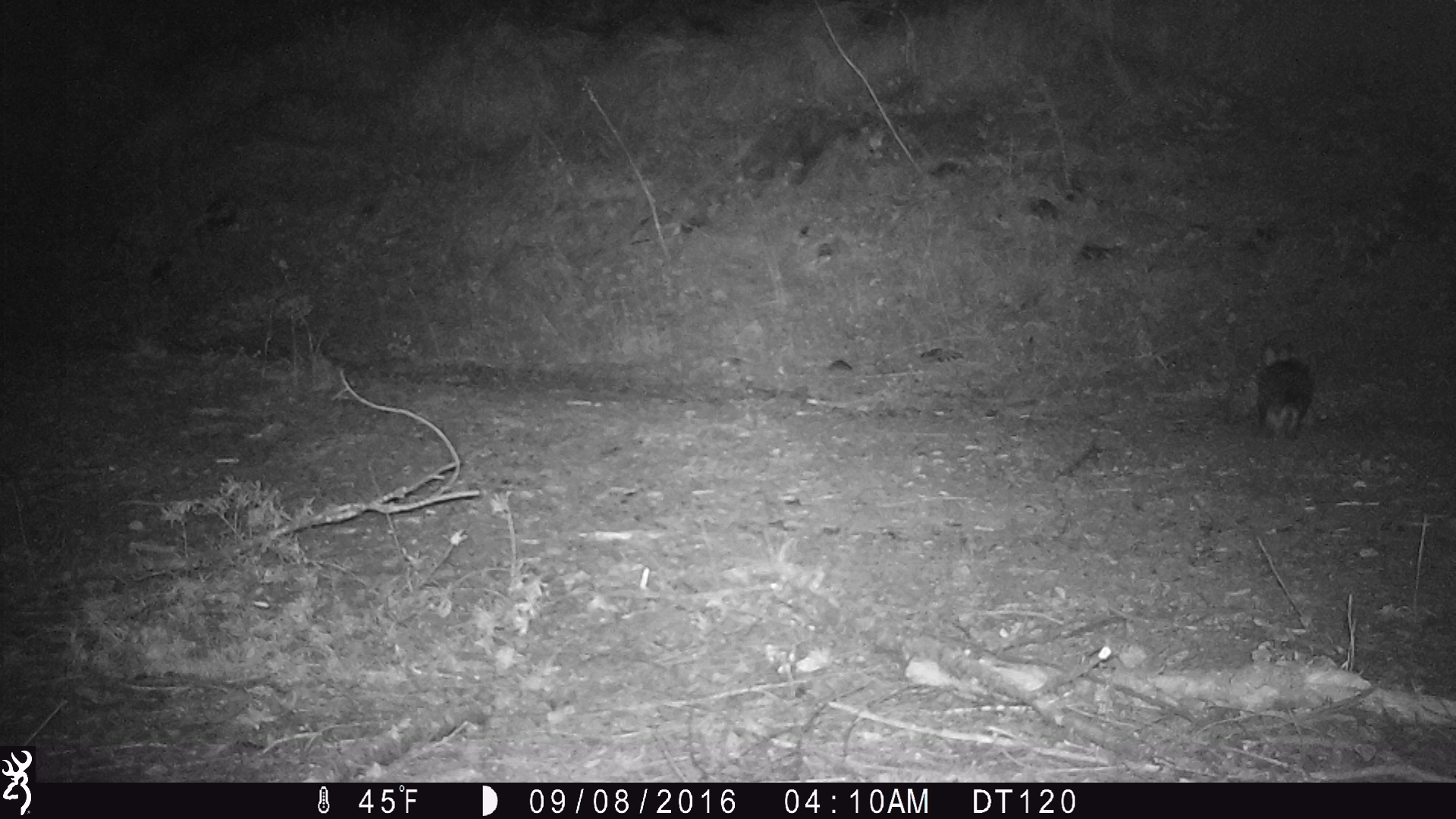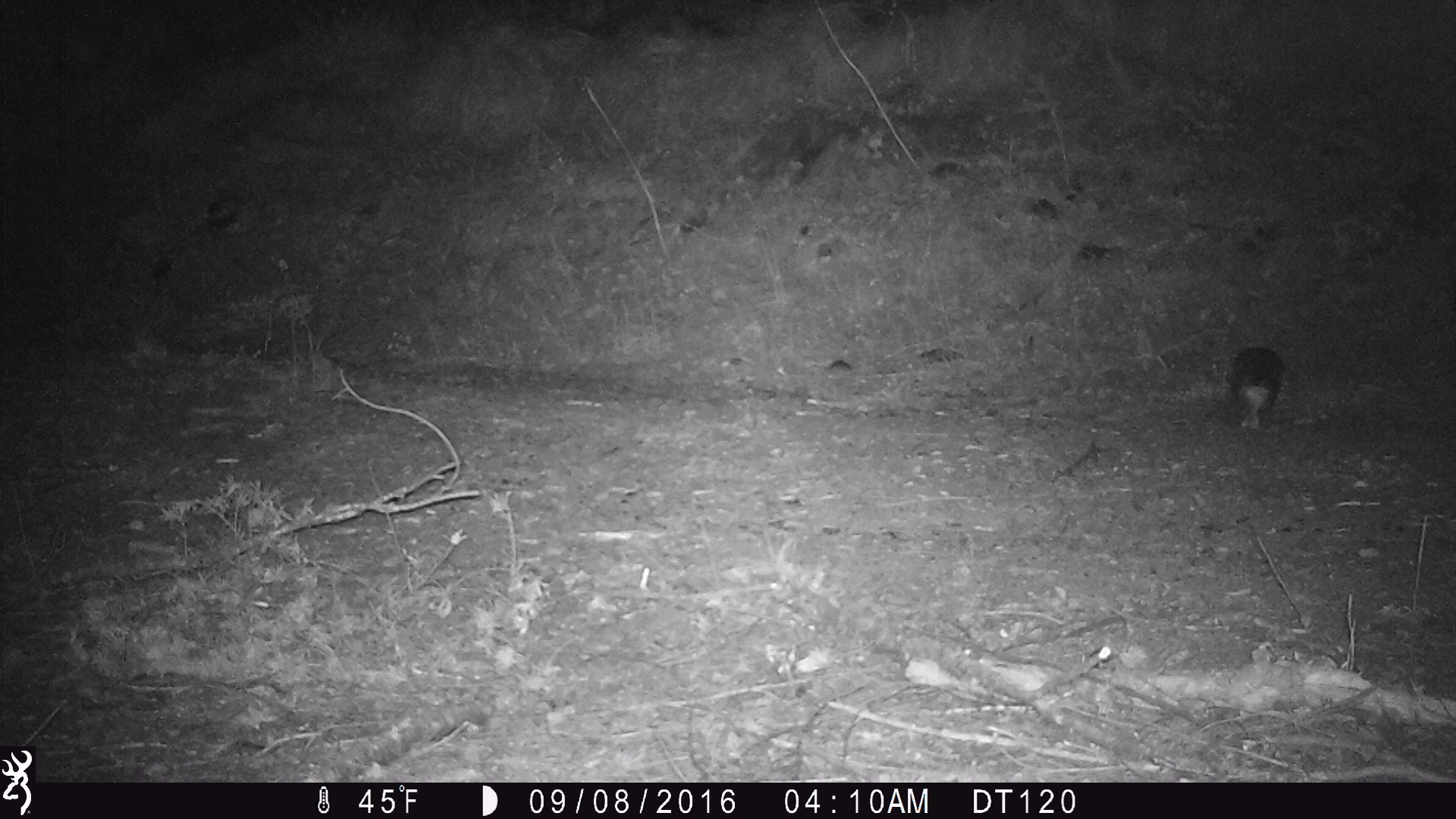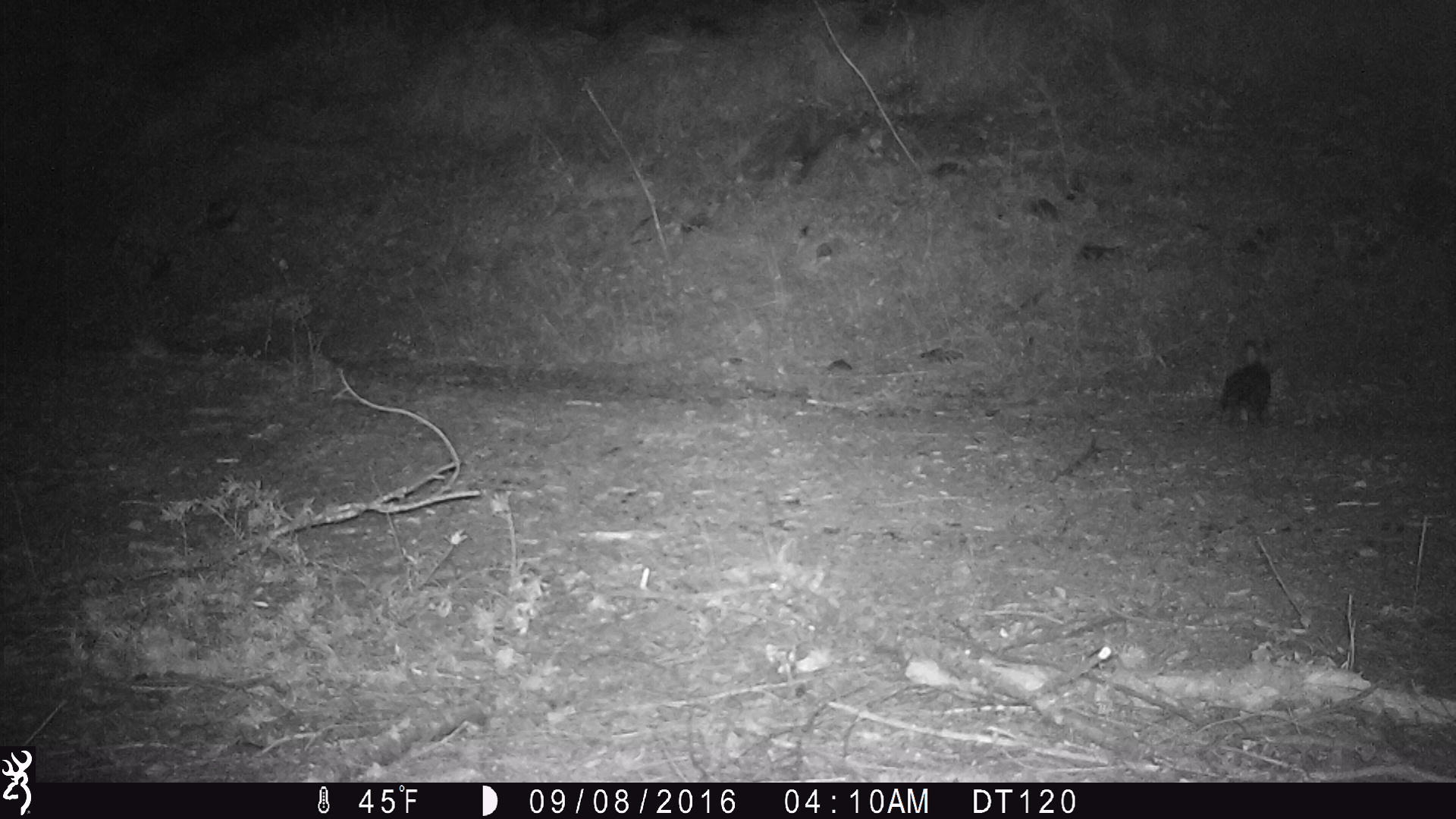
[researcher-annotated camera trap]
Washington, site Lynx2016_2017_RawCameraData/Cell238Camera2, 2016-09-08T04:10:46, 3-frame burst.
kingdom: Animalia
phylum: Chordata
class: Mammalia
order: Lagomorpha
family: Leporidae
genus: Lepus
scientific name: Lepus americanus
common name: snowshoe hare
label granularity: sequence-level